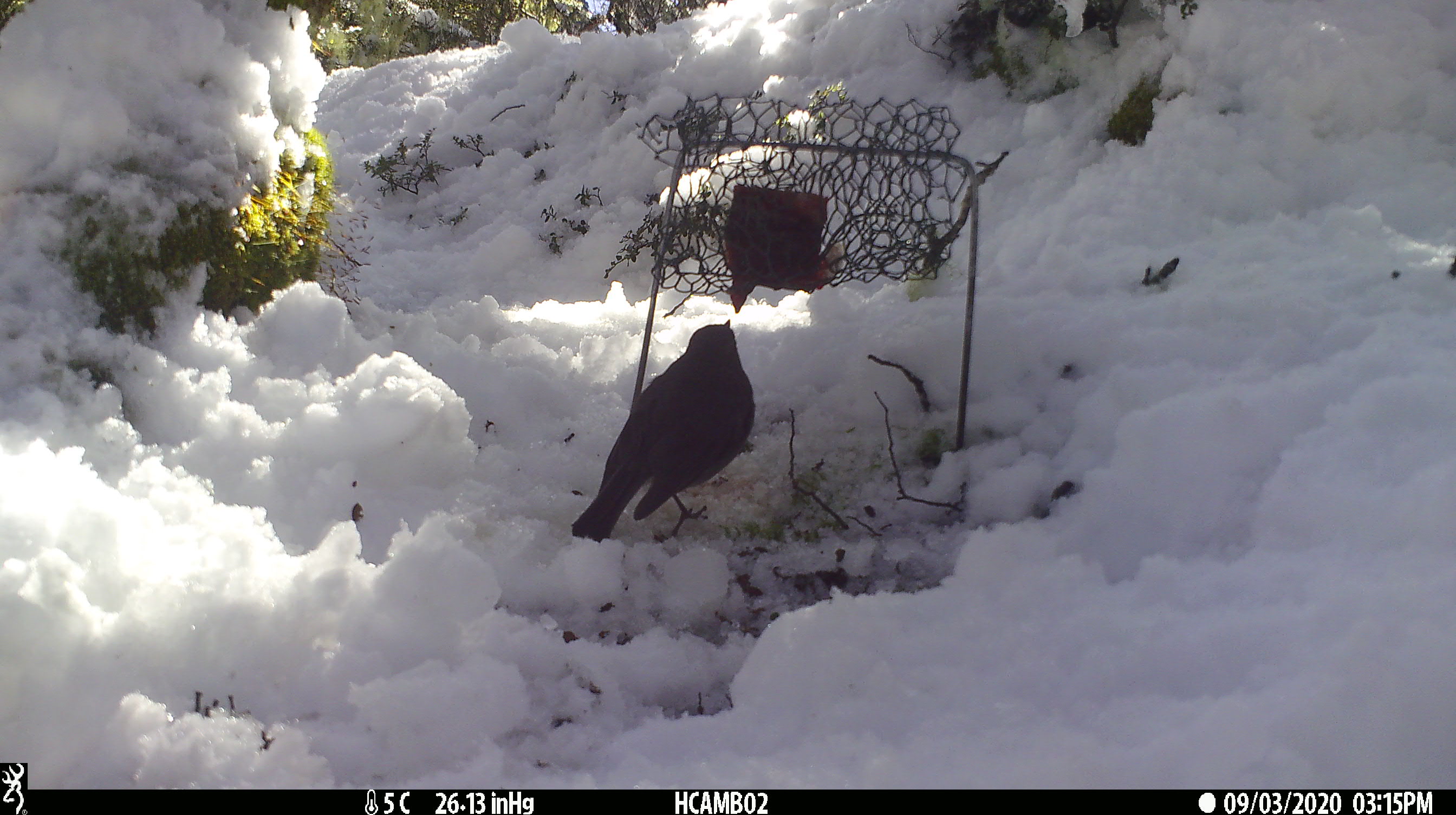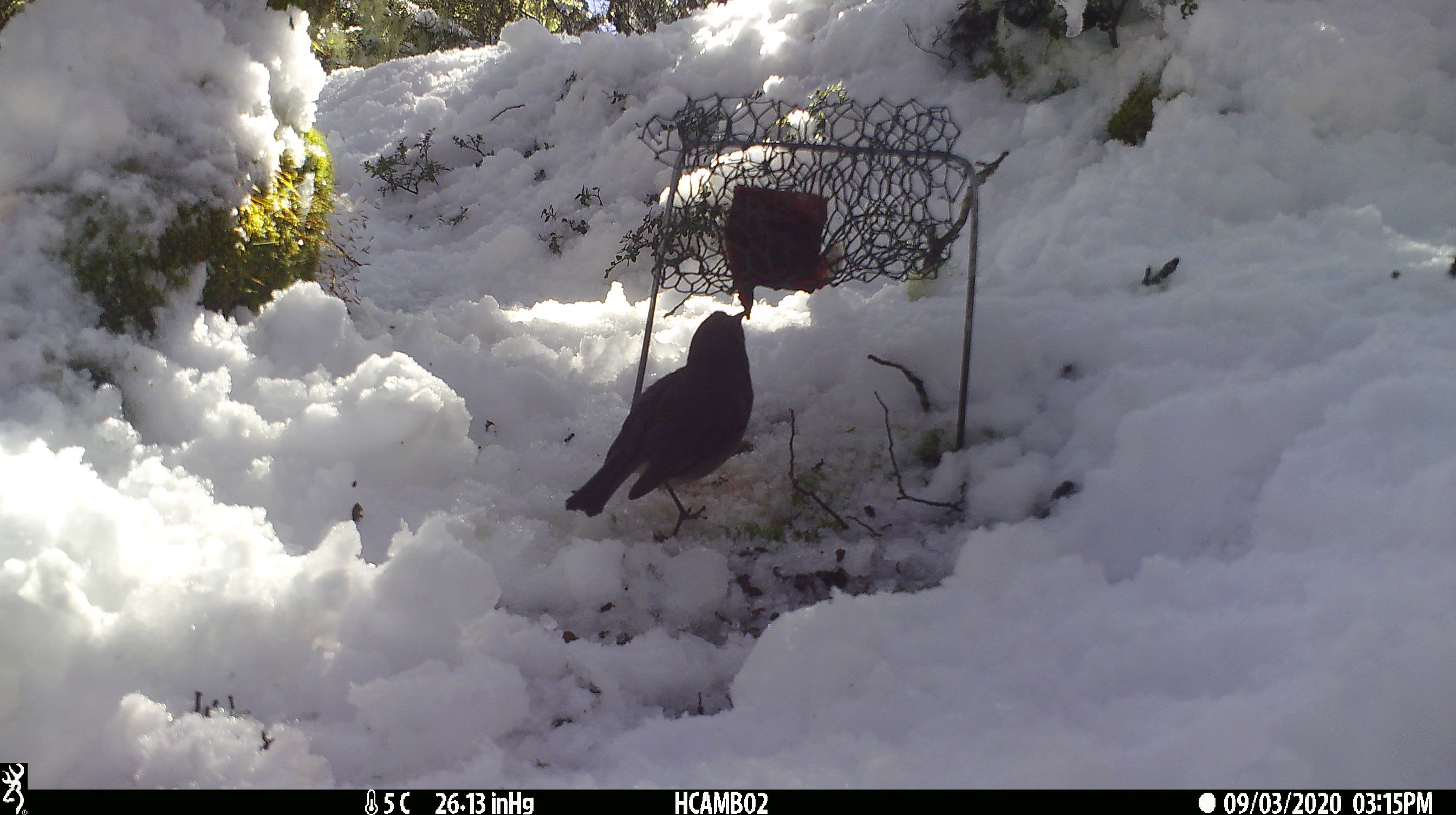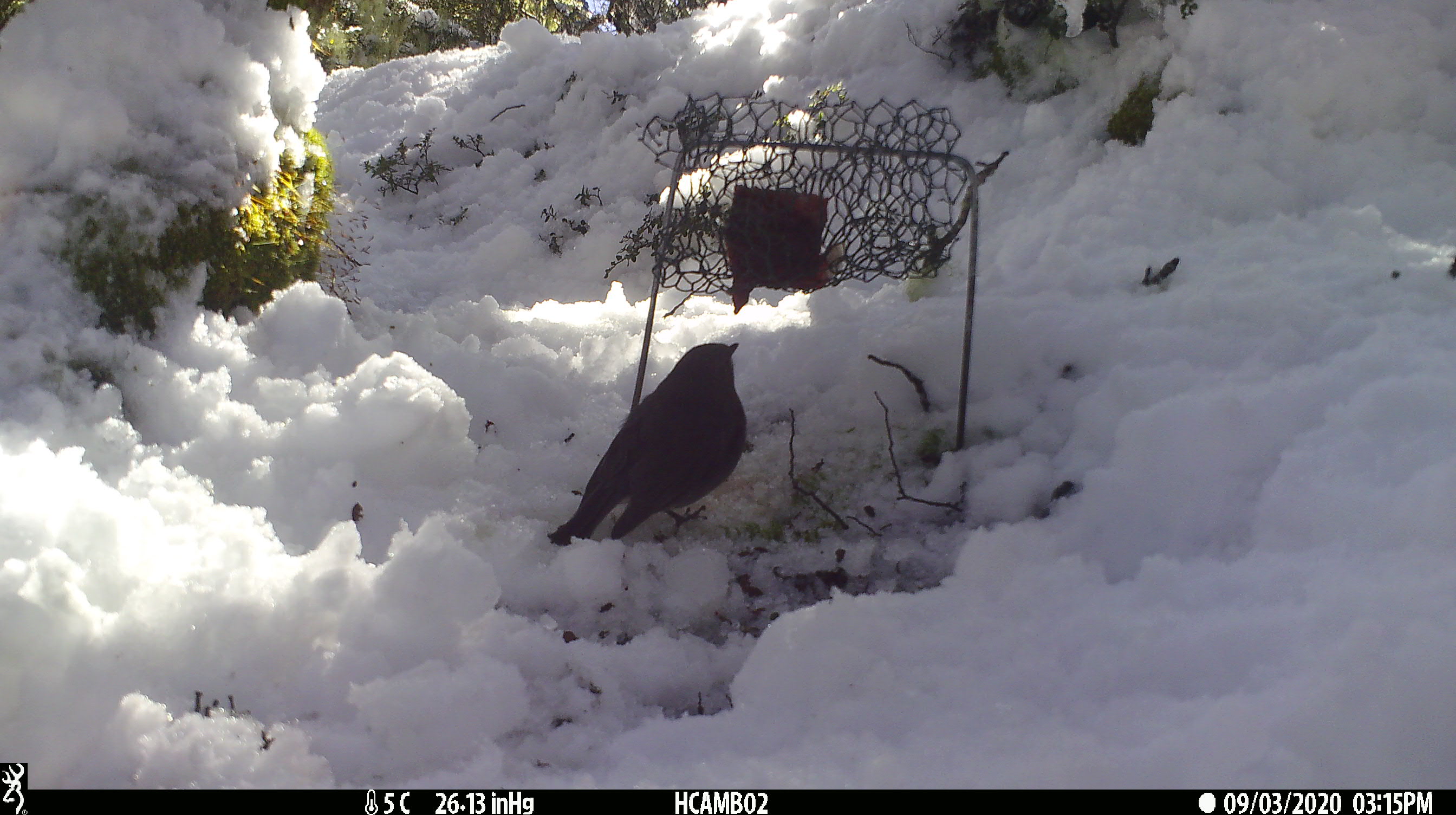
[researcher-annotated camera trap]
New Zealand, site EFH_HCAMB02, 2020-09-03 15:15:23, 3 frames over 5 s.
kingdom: Animalia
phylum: Chordata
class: Aves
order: Passeriformes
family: Petroicidae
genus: Petroica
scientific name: Petroica australis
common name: new zealand robin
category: robin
Robin (new zealand robin) (Petroica australis).